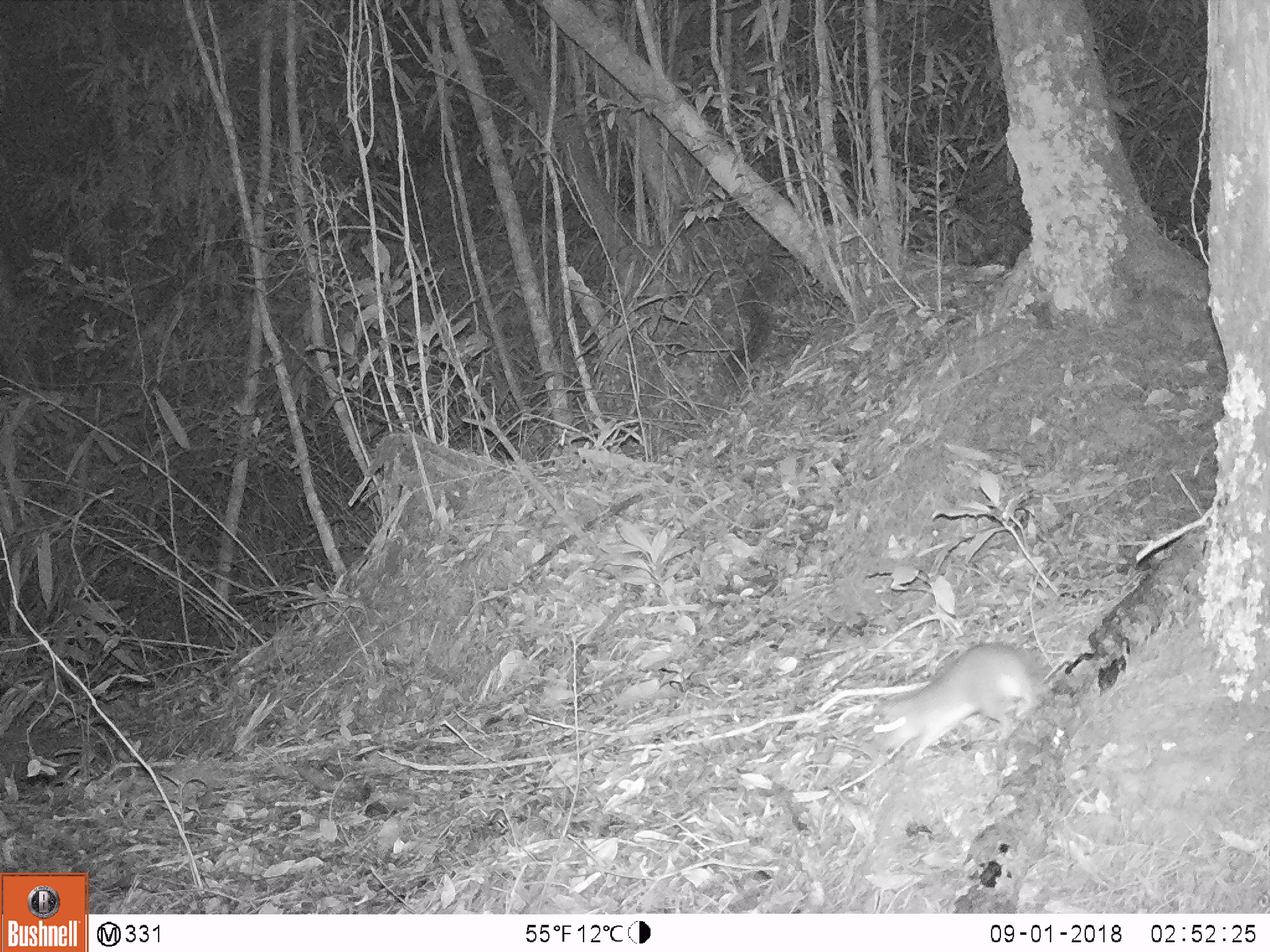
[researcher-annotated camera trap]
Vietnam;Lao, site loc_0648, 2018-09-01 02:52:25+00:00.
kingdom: Animalia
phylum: Chordata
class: Mammalia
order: Rodentia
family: Muridae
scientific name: Muridae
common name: old-world mice and rats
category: unidentified murid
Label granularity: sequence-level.